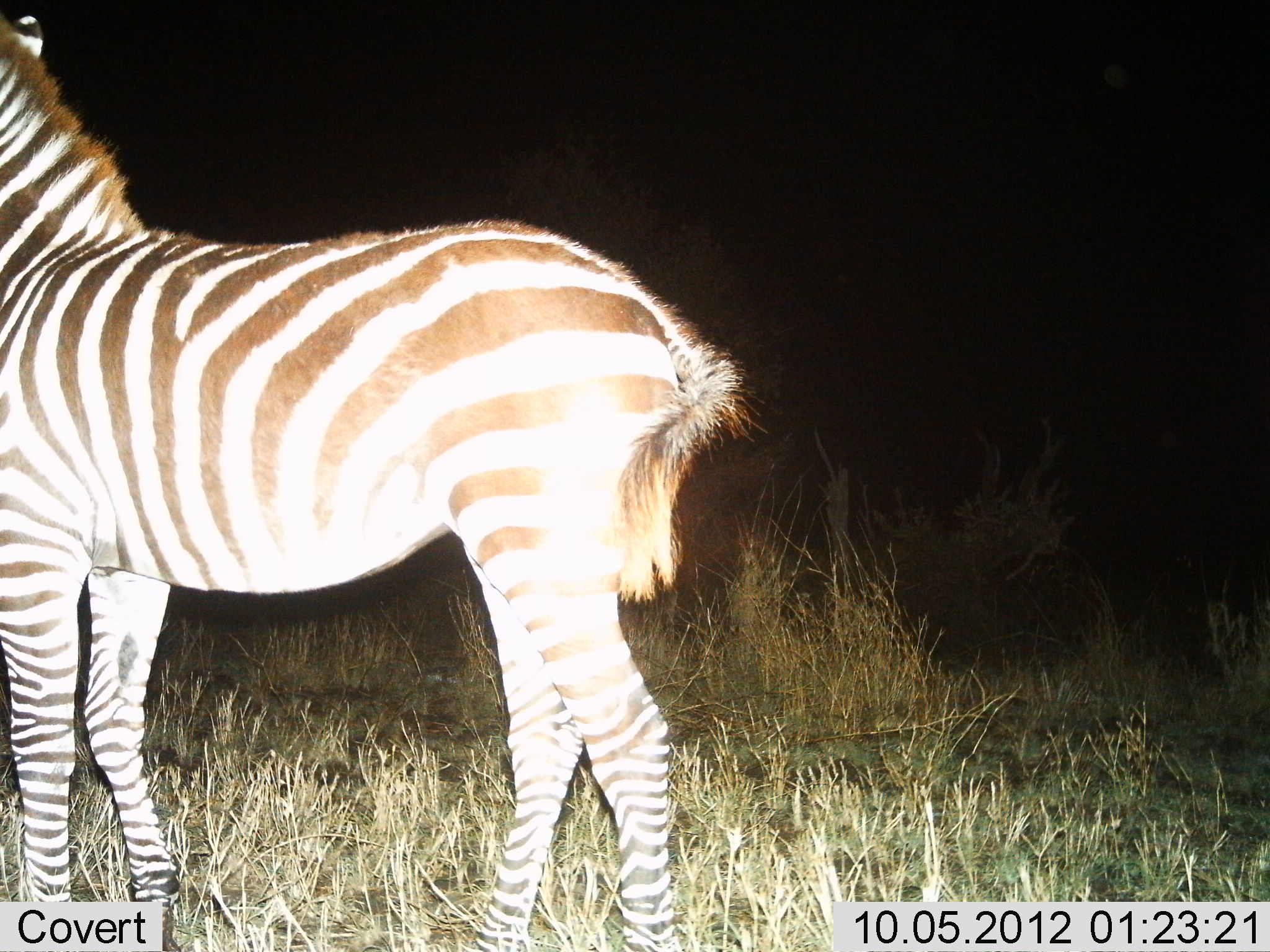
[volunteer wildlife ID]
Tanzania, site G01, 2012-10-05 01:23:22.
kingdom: Animalia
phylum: Chordata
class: Mammalia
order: Perissodactyla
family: Equidae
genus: Equus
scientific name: Equus quagga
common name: plains zebra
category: zebra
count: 1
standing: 100%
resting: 0%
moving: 0%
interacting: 0%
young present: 20%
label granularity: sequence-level